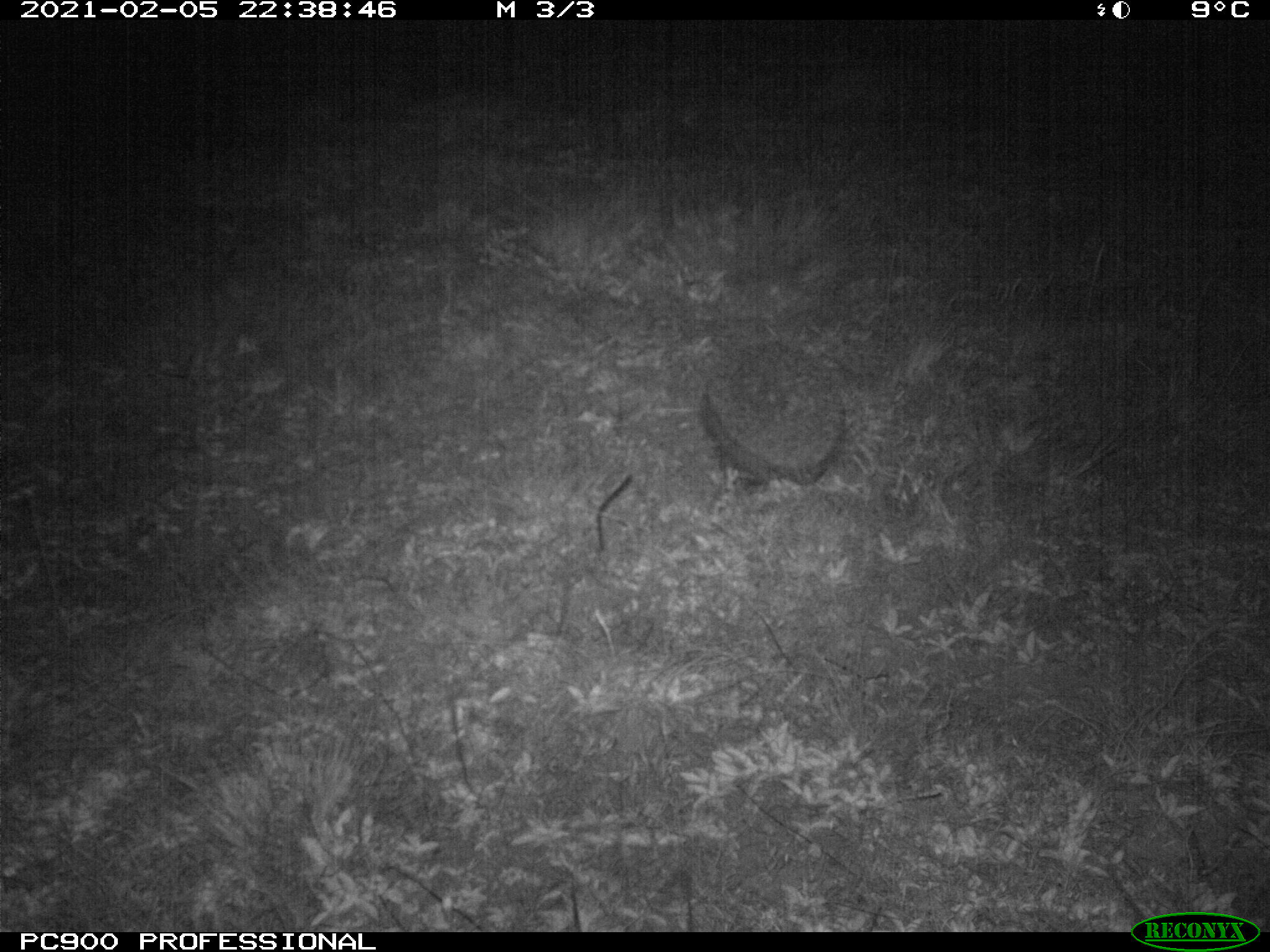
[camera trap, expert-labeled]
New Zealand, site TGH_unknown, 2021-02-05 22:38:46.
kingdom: Animalia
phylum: Chordata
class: Mammalia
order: Eulipotyphla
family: Erinaceidae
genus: Erinaceus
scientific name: Erinaceus europaeus europaeus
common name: european hedgehog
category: hedgehog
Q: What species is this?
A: Hedgehog (european hedgehog) (Erinaceus europaeus europaeus).